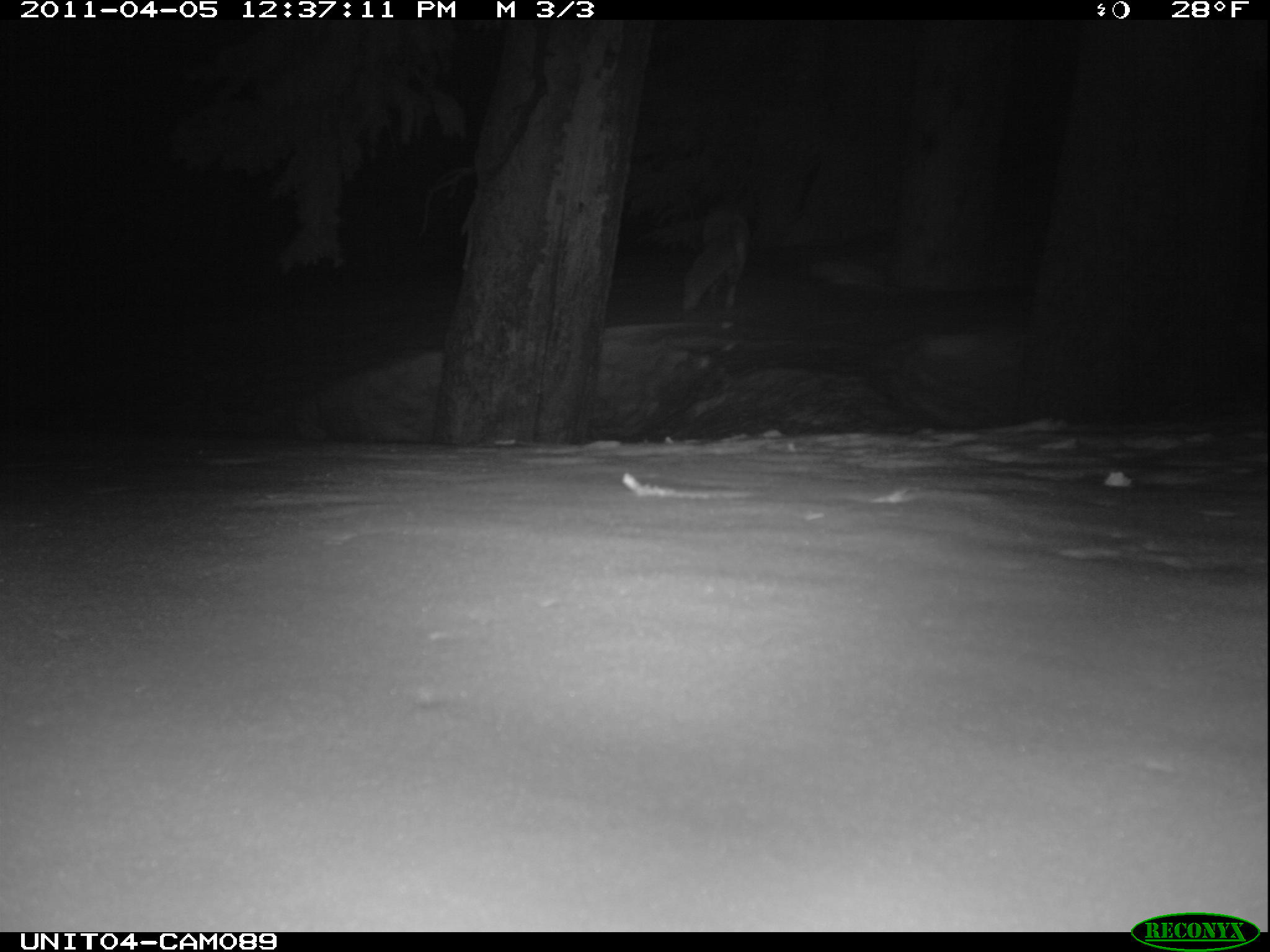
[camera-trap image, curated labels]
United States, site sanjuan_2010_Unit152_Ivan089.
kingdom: Animalia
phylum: Chordata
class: Mammalia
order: Carnivora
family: Canidae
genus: Vulpes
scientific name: Vulpes vulpes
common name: red fox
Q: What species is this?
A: Vulpes vulpes (red fox).